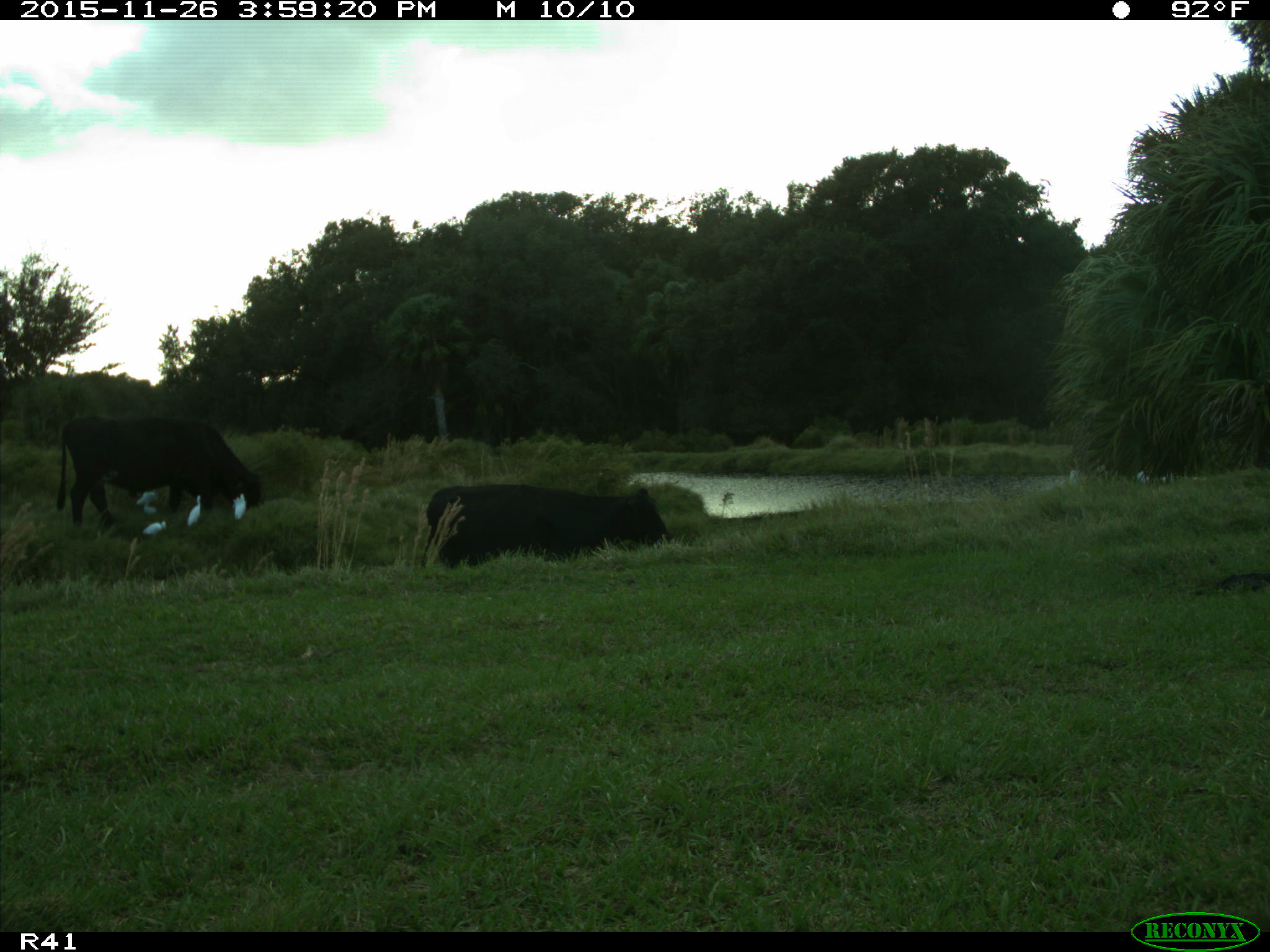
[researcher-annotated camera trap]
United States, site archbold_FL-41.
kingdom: Animalia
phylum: Chordata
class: Mammalia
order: Artiodactyla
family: Bovidae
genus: Bos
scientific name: Bos taurus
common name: domestic cow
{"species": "Bos taurus (domestic cow)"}